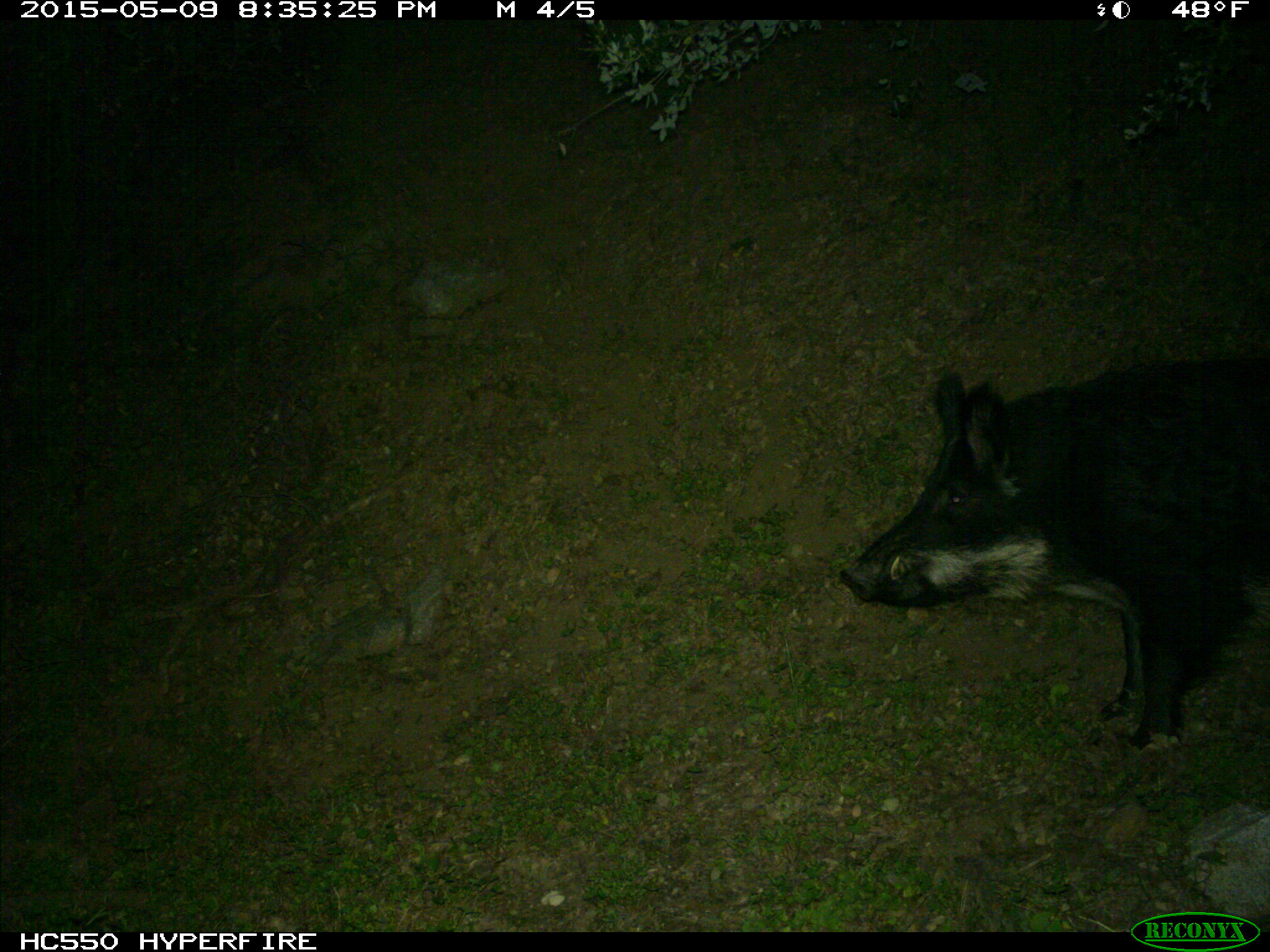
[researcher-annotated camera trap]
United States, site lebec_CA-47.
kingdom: Animalia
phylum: Chordata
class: Mammalia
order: Artiodactyla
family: Suidae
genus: Sus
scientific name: Sus scrofa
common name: wild boar